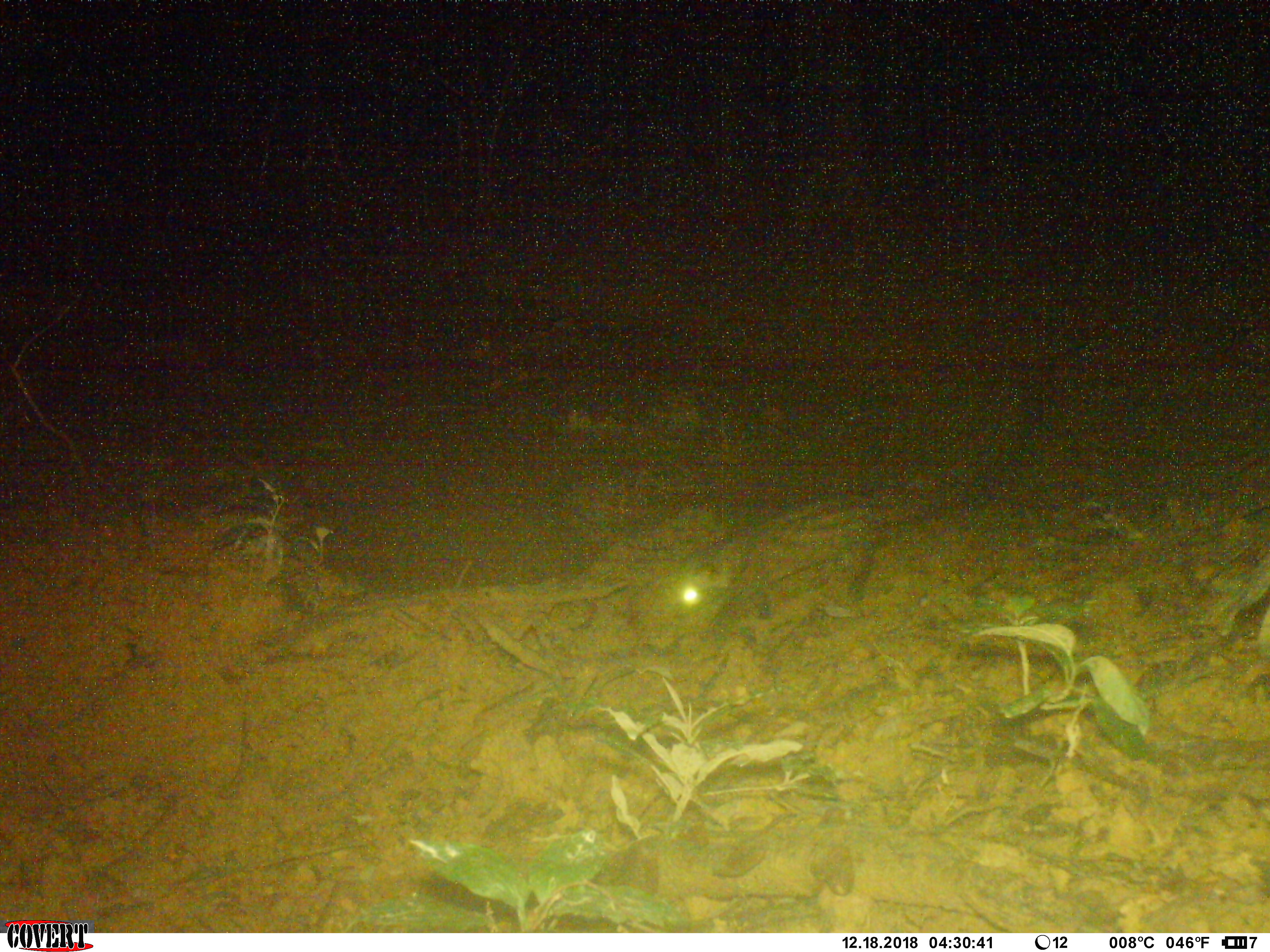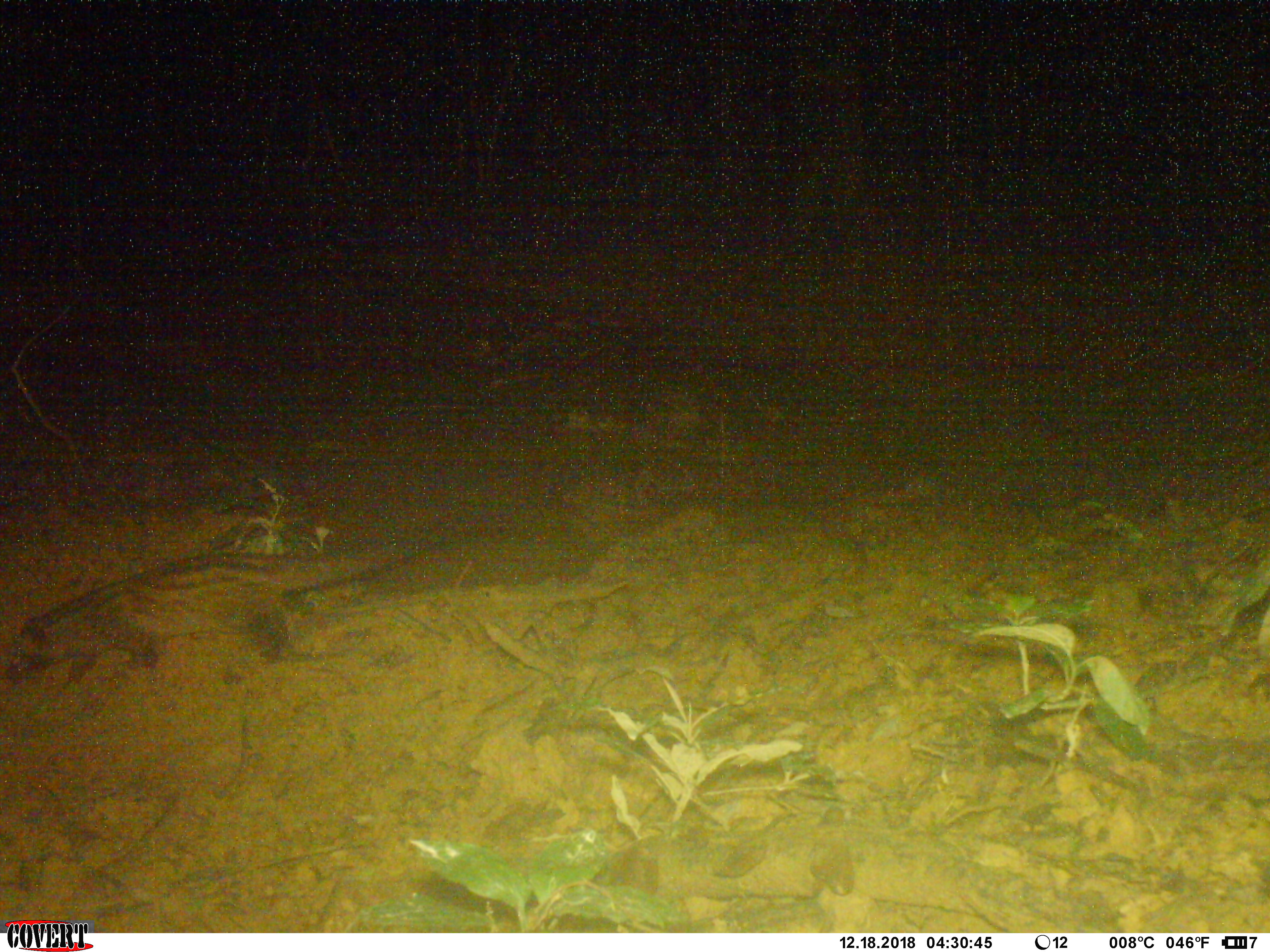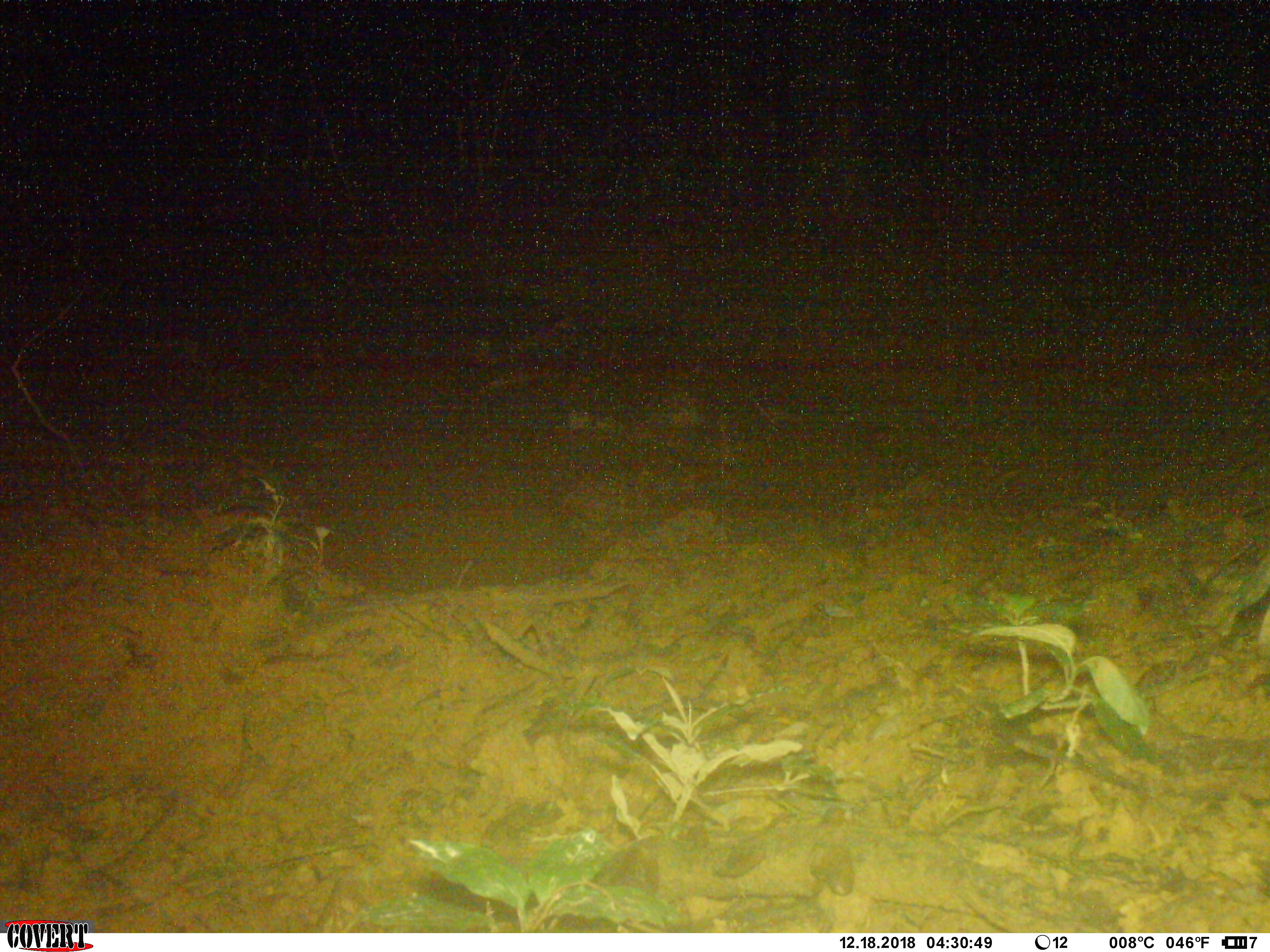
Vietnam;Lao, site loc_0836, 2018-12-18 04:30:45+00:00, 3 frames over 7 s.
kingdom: Animalia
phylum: Chordata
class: Mammalia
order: Carnivora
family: Viverridae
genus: Paradoxurus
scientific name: Paradoxurus hermaphroditus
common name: common palm civet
Common palm civet (Paradoxurus hermaphroditus). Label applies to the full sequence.